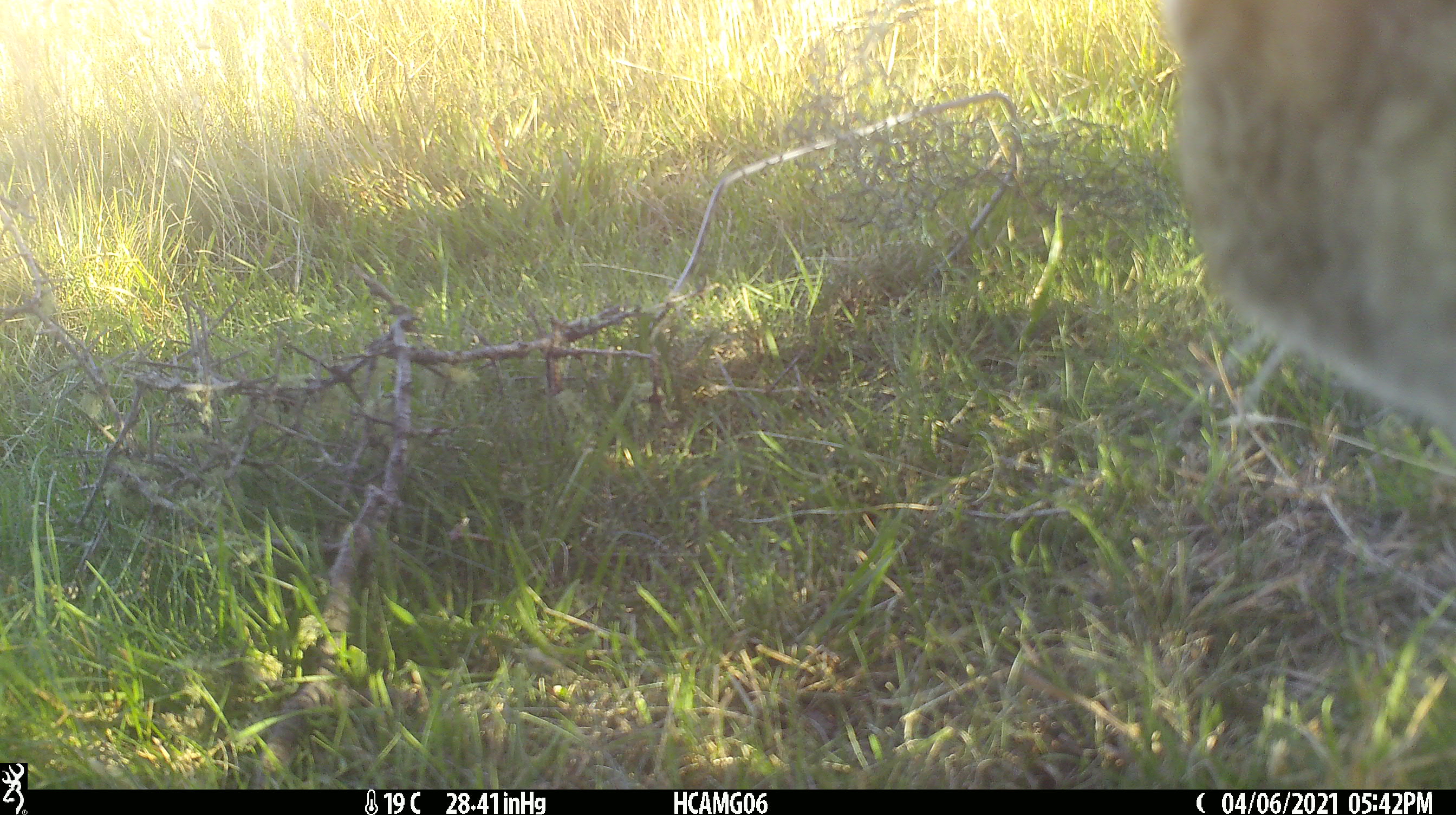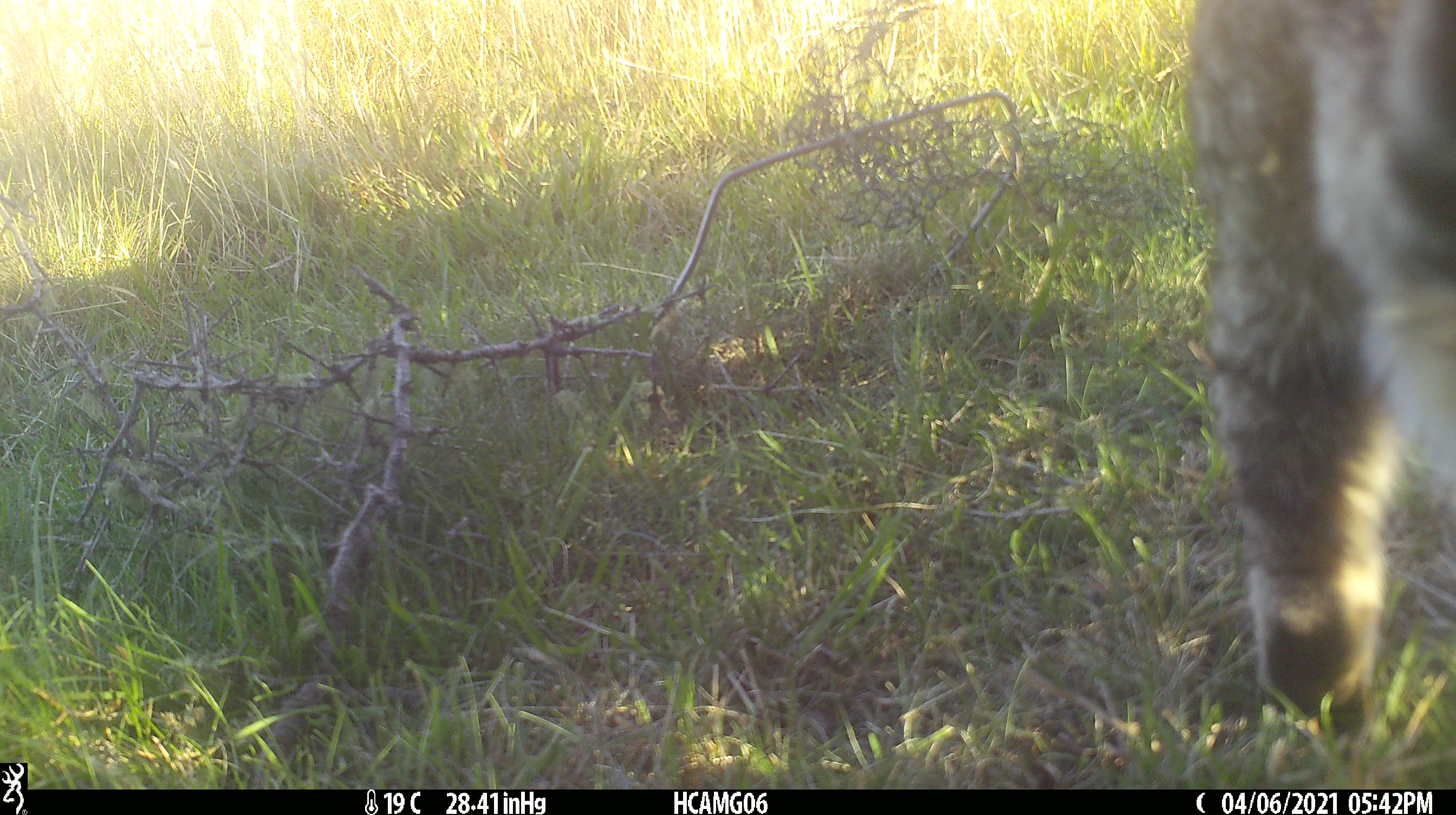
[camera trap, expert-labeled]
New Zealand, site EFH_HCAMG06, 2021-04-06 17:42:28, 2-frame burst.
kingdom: Animalia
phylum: Chordata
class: Mammalia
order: Carnivora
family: Felidae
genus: Felis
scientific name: Felis catus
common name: domestic cat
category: cat